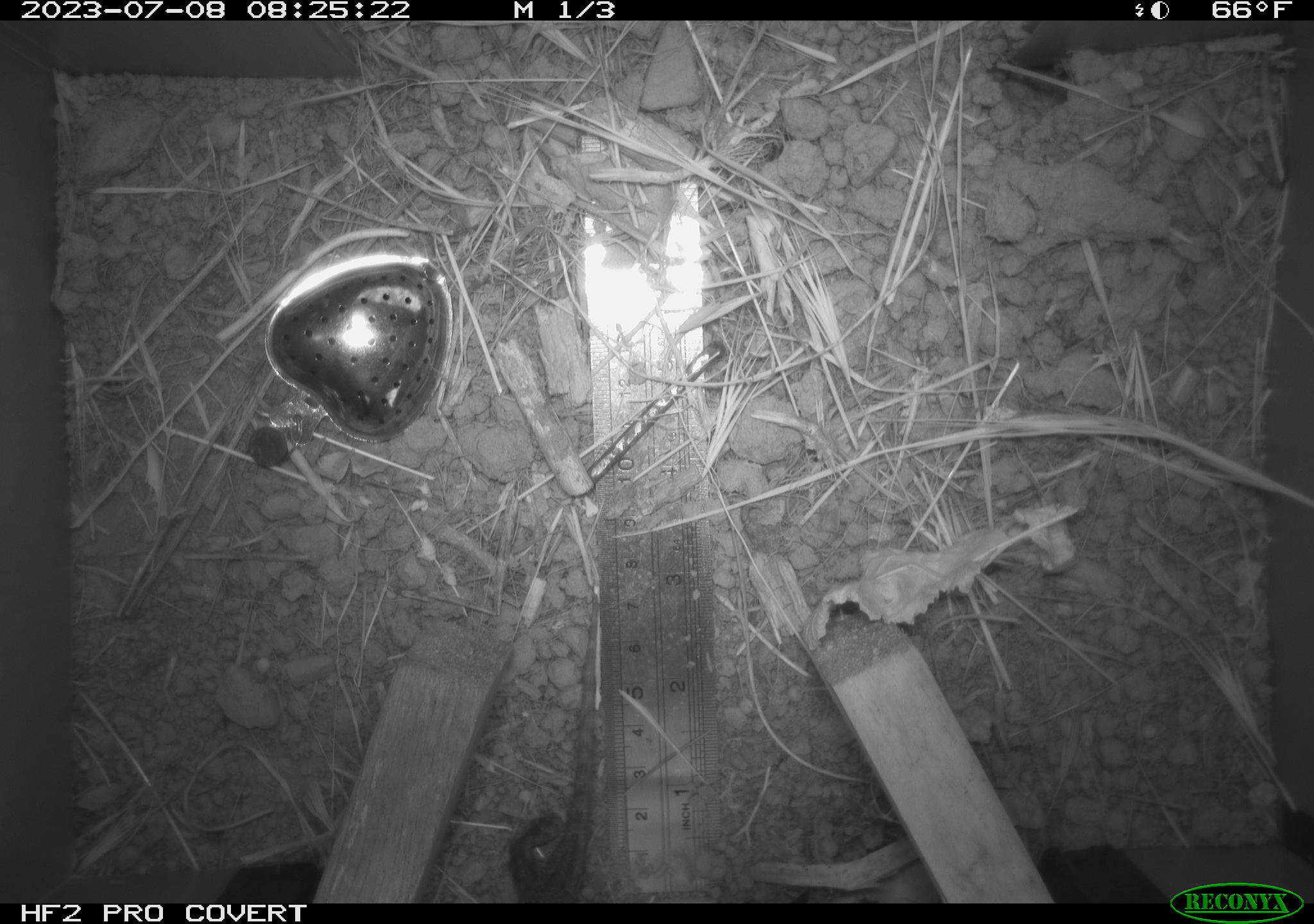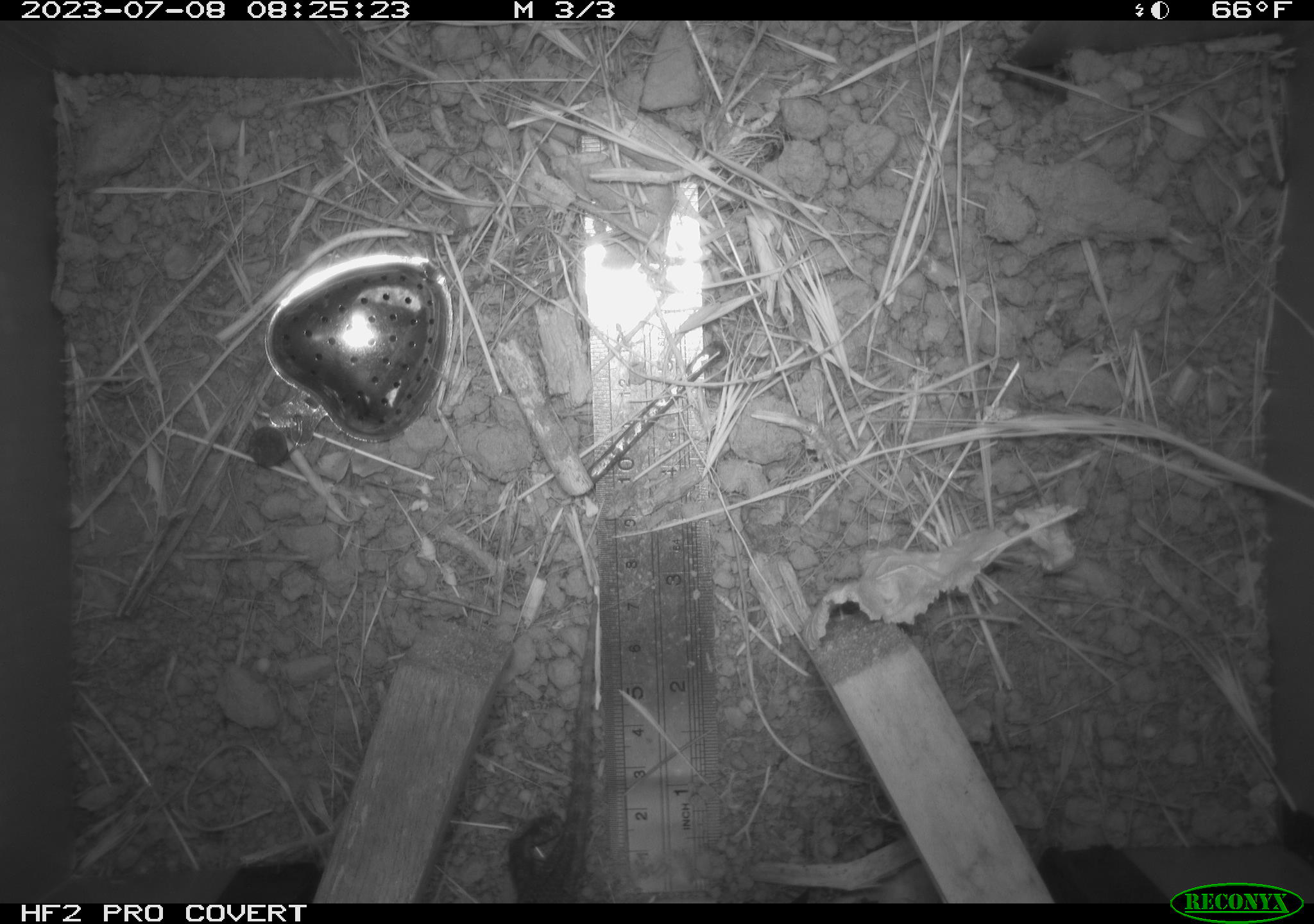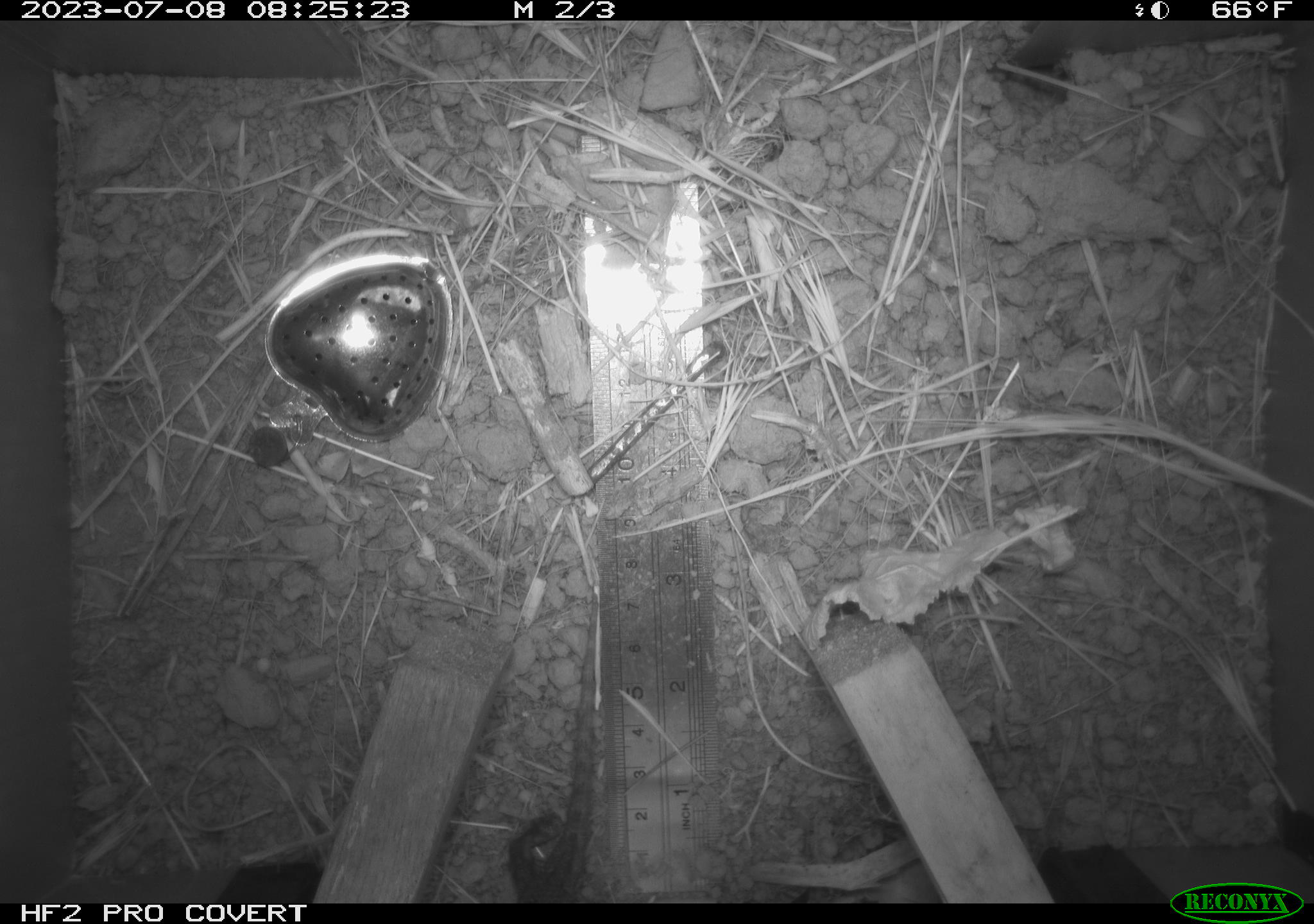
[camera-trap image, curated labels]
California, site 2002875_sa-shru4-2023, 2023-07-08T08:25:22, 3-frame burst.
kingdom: Animalia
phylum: Chordata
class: Reptilia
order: Squamata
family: Phrynosomatidae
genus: Sceloporus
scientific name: Sceloporus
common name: spiny lizards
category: sceloporus species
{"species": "sceloporus species (spiny lizards) (Sceloporus)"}